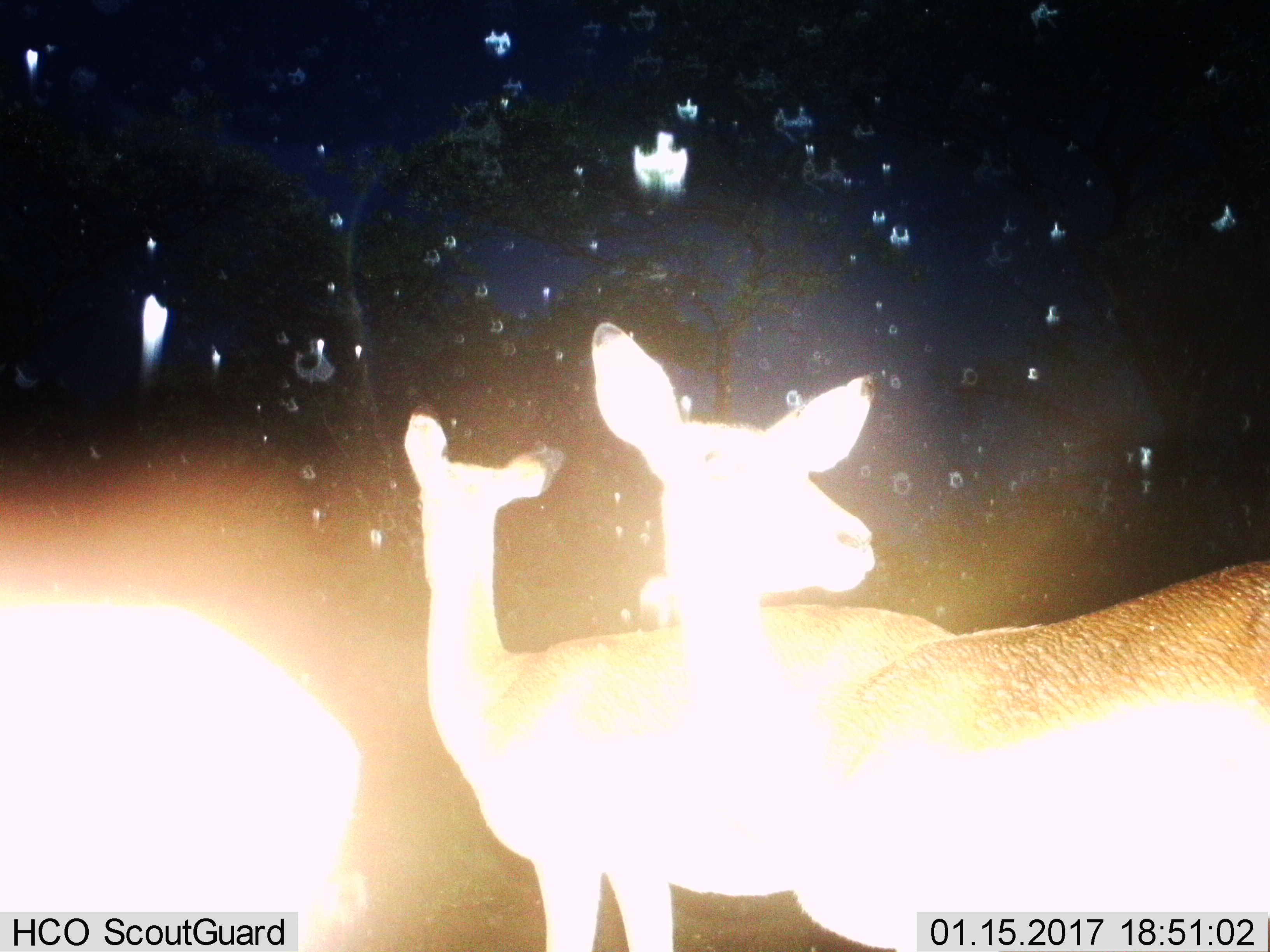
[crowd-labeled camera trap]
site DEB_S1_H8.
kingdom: Animalia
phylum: Chordata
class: Mammalia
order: Artiodactyla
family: Bovidae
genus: Aepyceros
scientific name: Aepyceros melampus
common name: impala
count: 3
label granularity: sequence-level